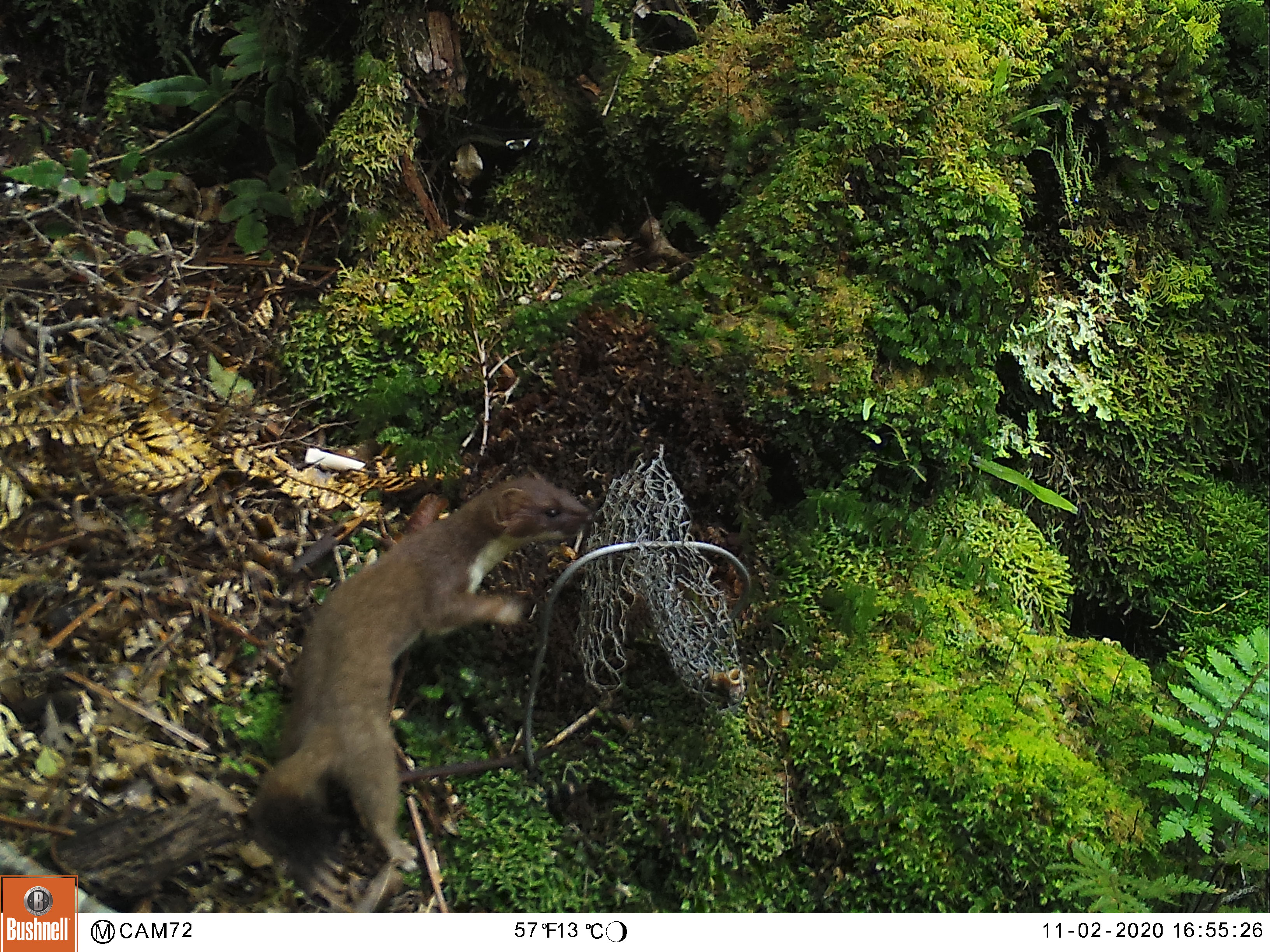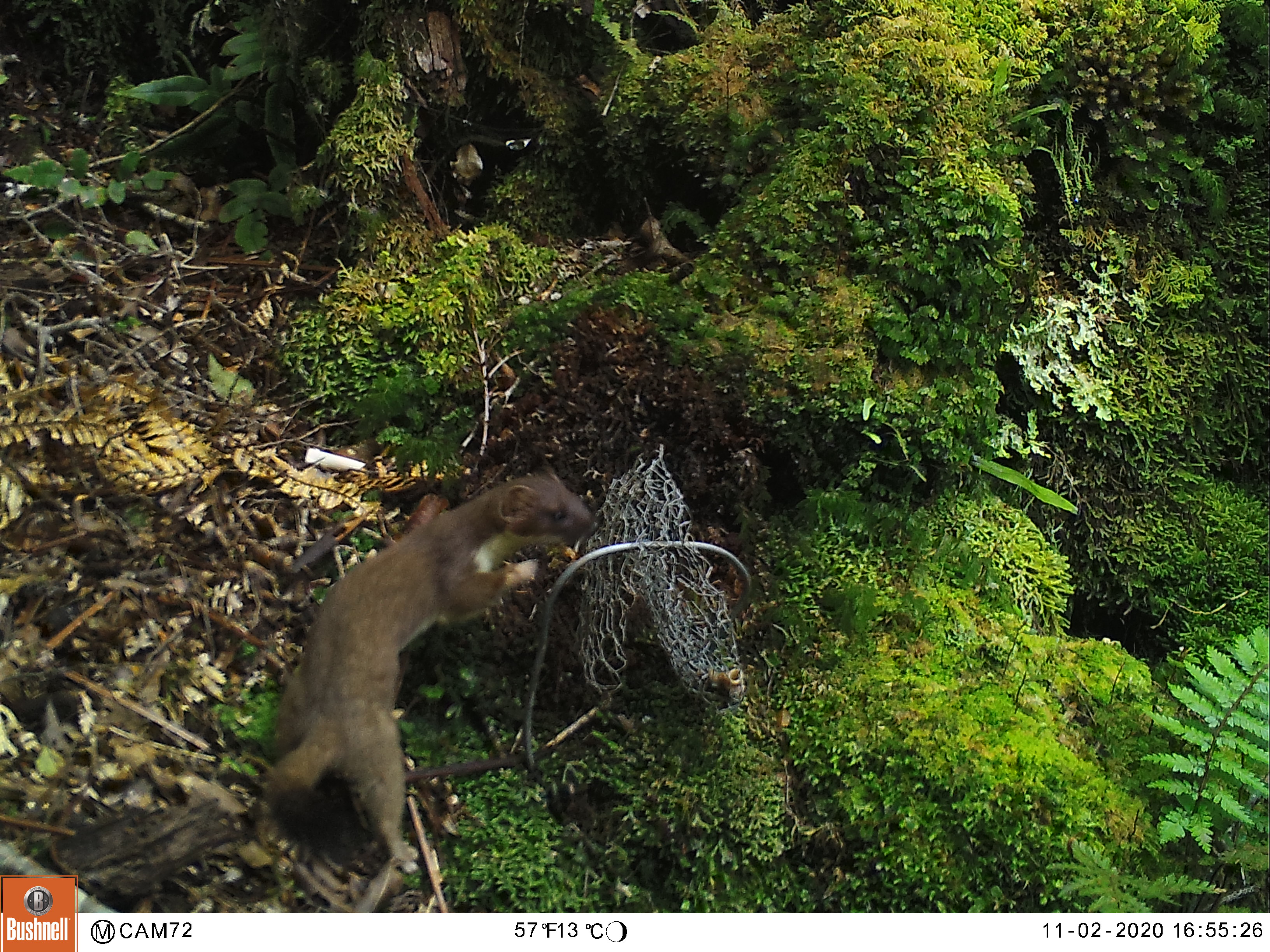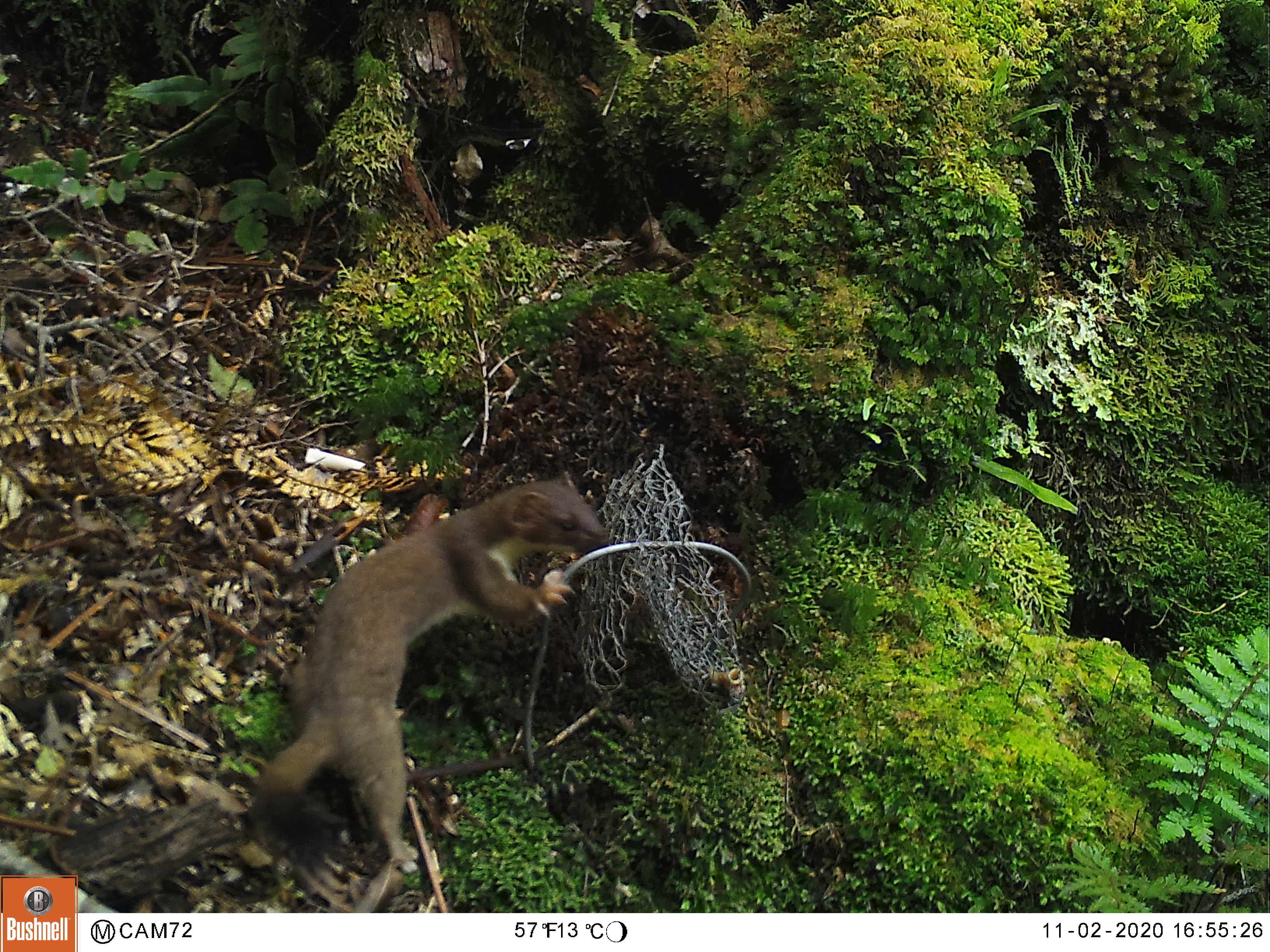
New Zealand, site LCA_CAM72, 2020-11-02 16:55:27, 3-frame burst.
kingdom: Animalia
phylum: Chordata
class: Mammalia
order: Carnivora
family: Mustelidae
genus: Mustela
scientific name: Mustela erminea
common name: stoat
Stoat (Mustela erminea).